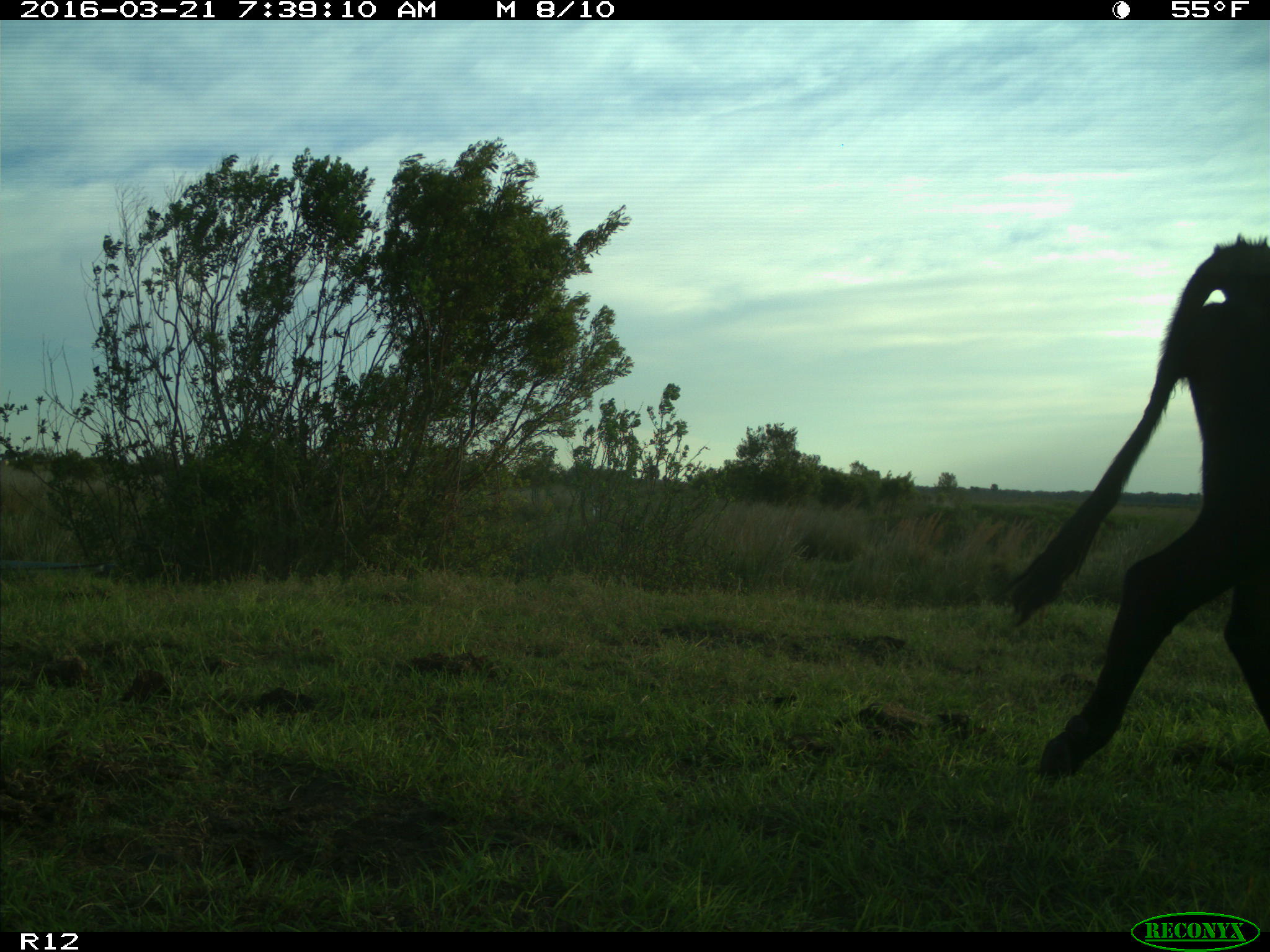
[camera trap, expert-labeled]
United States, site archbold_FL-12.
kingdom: Animalia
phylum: Chordata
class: Mammalia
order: Artiodactyla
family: Bovidae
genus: Bos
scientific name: Bos taurus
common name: domestic cow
Bos taurus (domestic cow).